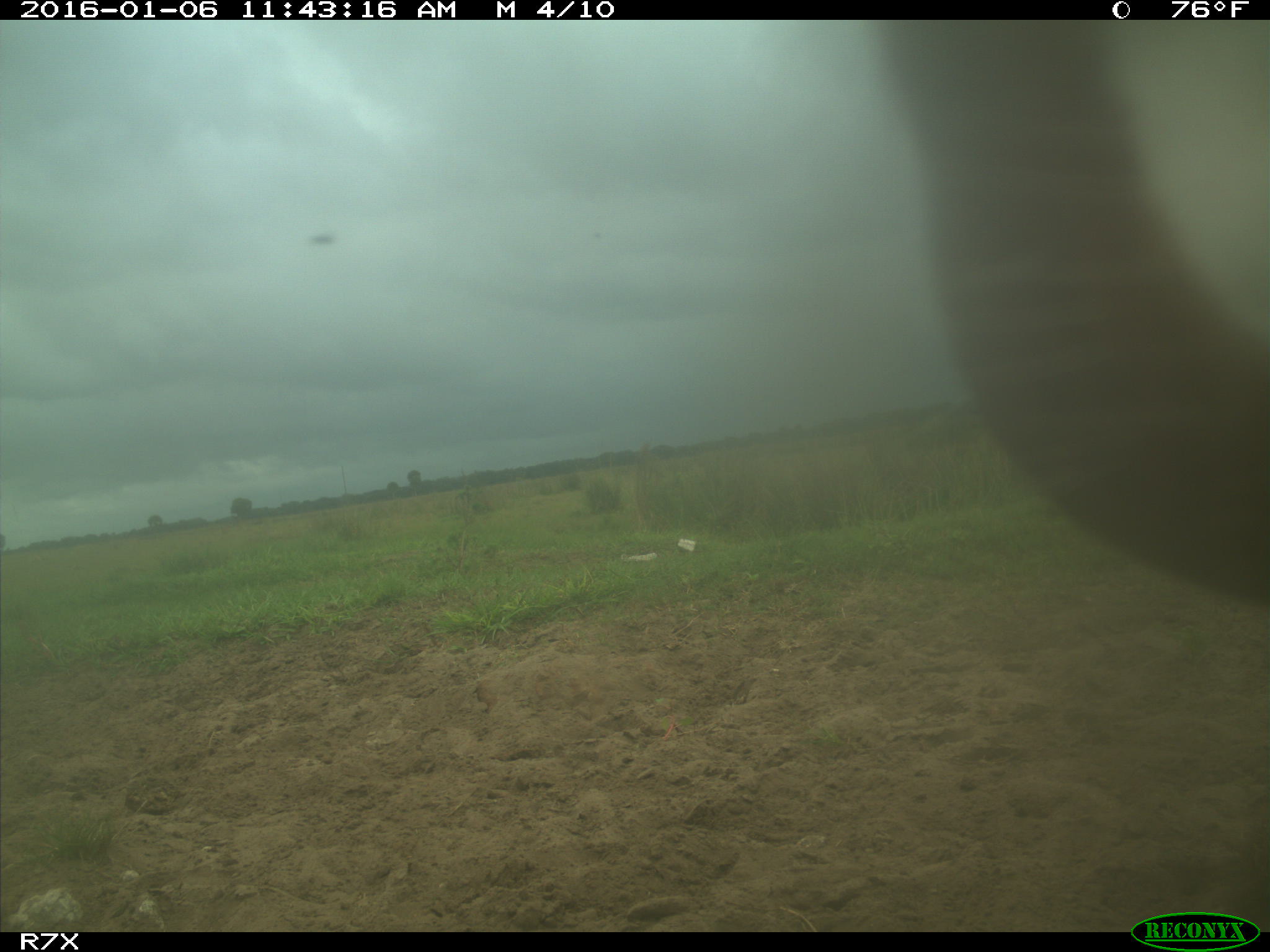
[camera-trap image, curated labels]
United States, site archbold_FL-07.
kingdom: Animalia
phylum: Chordata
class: Mammalia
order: Artiodactyla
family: Bovidae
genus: Bos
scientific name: Bos taurus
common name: domestic cow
Bos taurus (domestic cow).